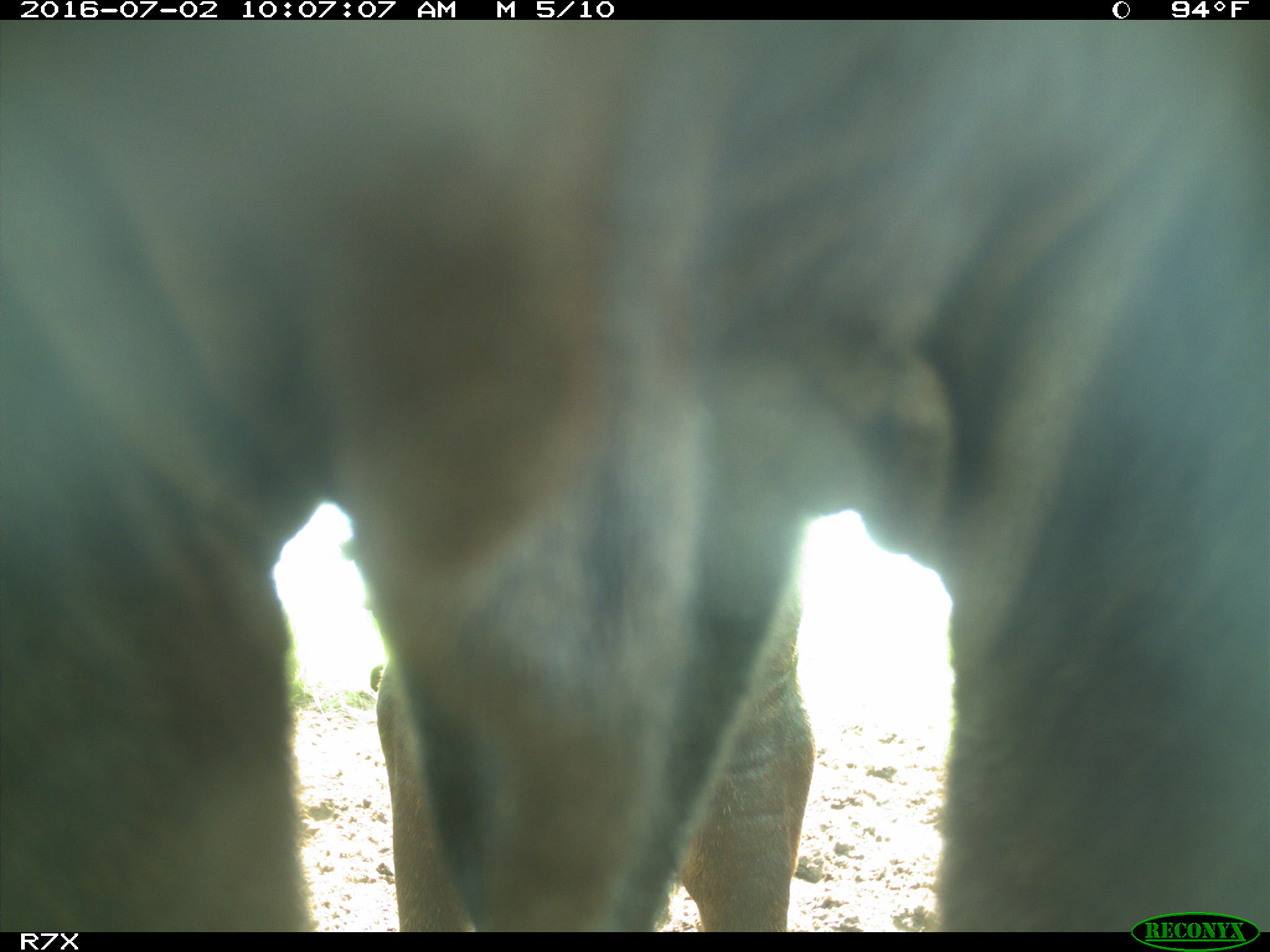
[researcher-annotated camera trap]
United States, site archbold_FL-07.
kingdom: Animalia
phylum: Chordata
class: Mammalia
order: Artiodactyla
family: Bovidae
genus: Bos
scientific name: Bos taurus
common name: domestic cow